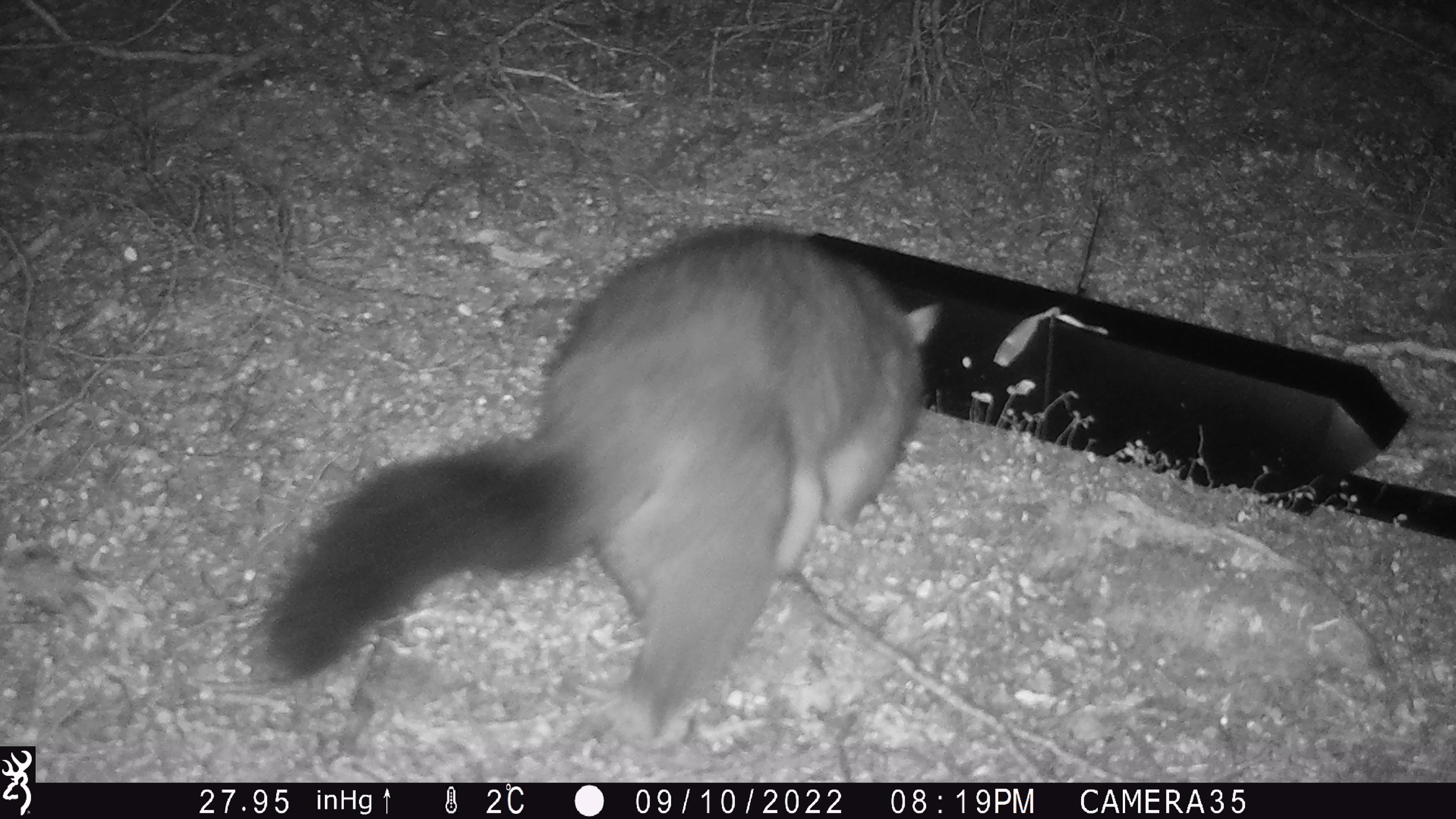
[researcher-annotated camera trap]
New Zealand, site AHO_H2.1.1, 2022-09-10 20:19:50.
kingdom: Animalia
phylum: Chordata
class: Mammalia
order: Diprotodontia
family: Phalangeridae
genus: Trichosurus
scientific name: Trichosurus vulpecula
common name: common brushtail possum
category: possum